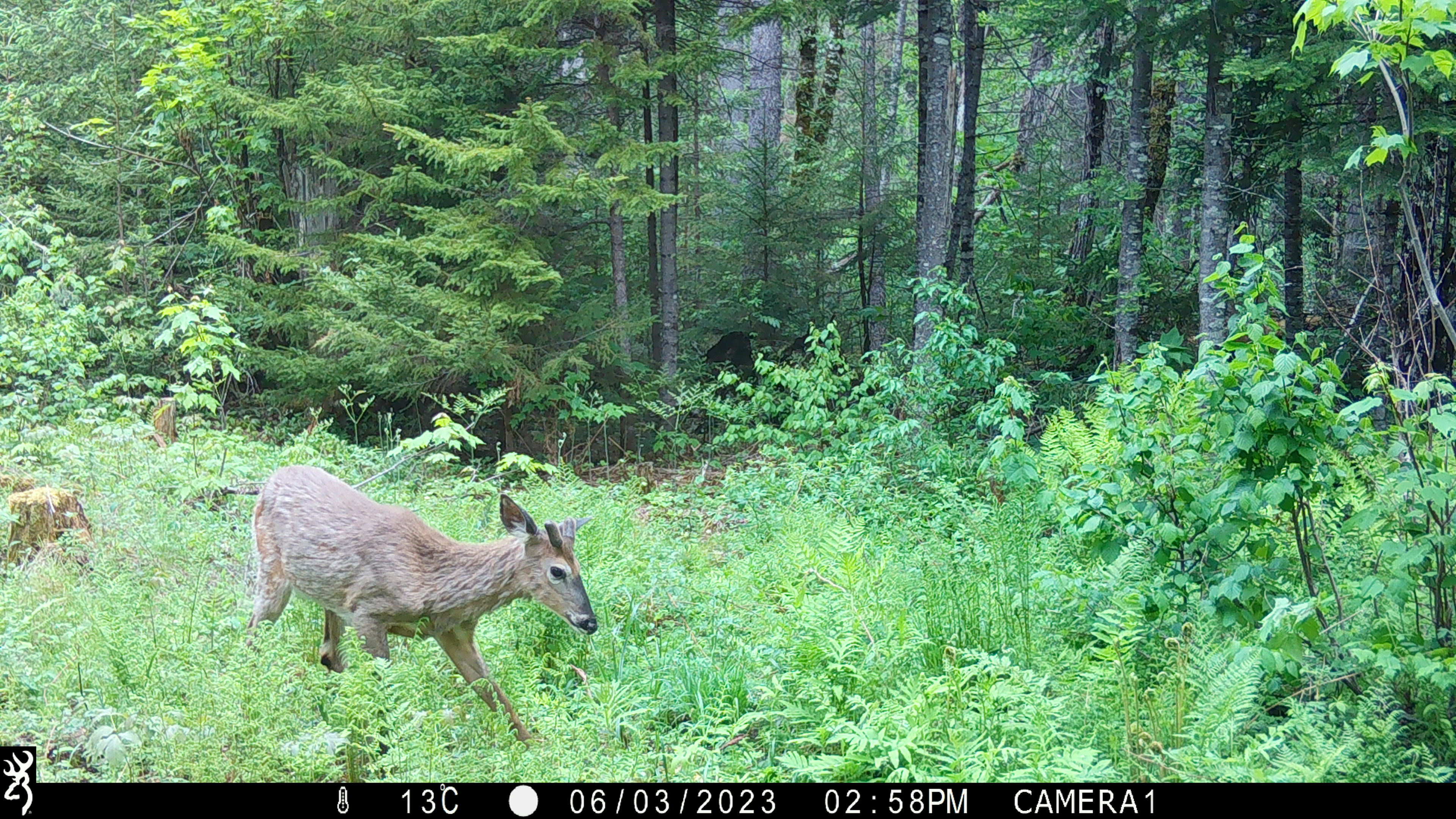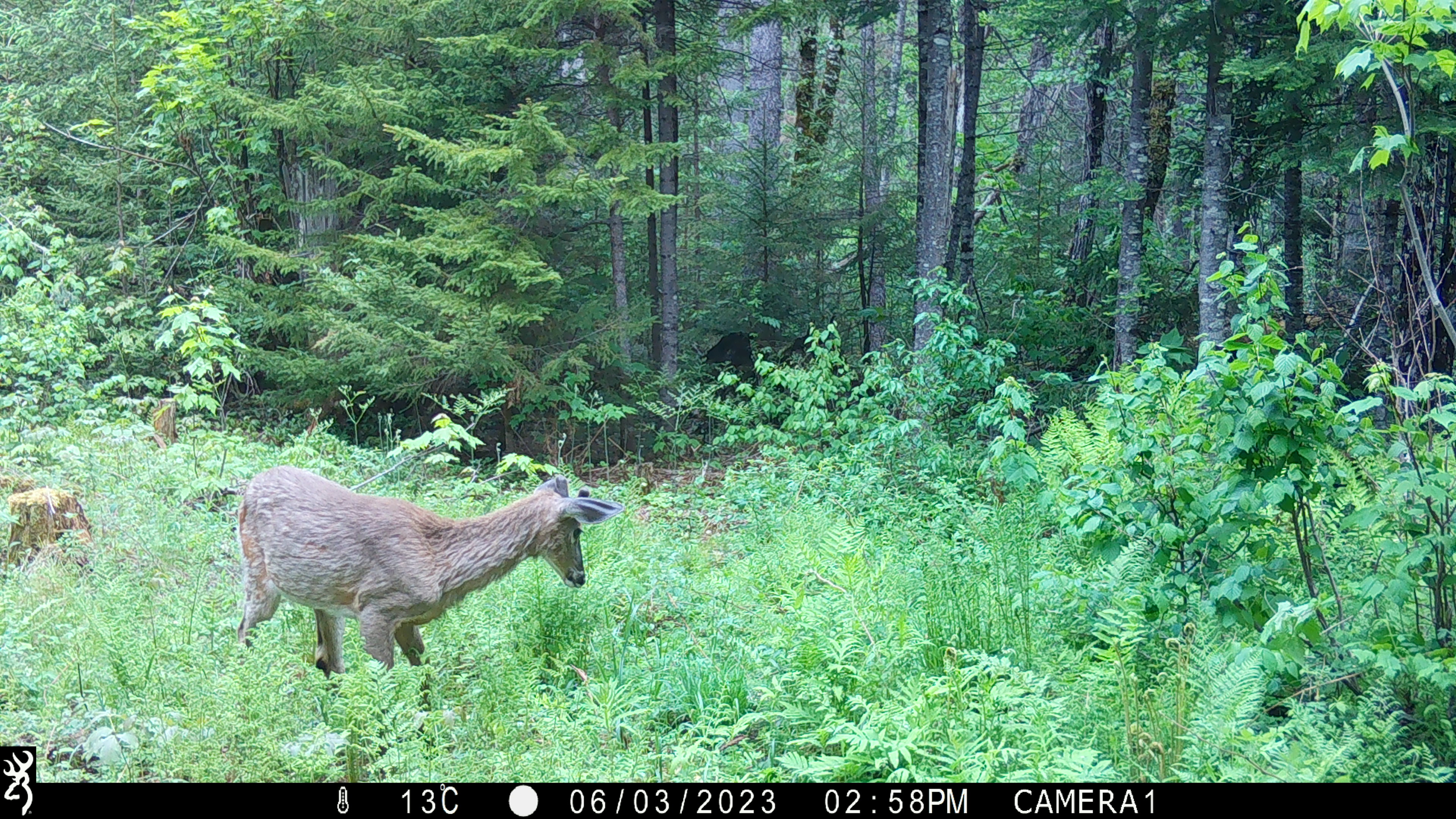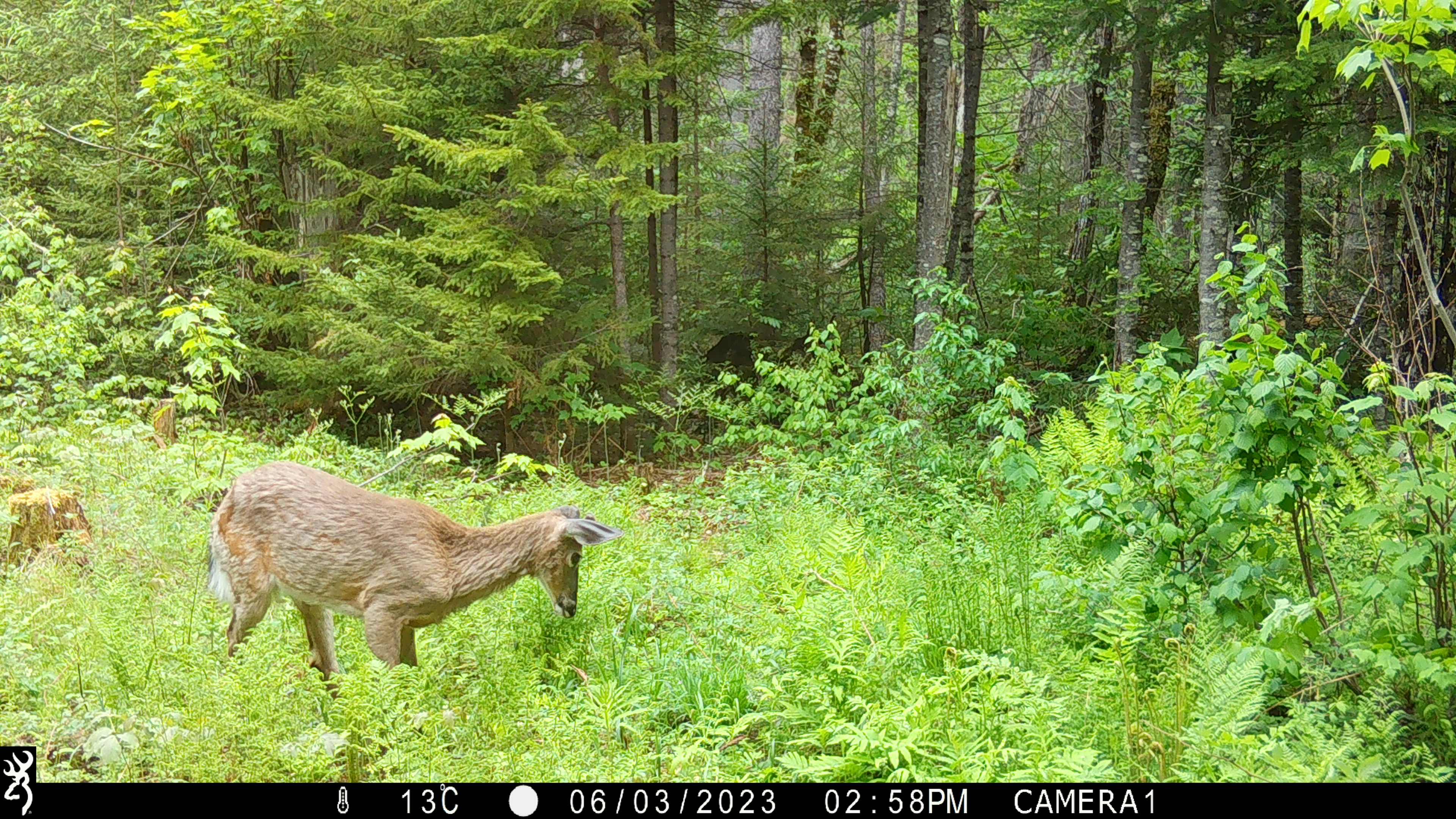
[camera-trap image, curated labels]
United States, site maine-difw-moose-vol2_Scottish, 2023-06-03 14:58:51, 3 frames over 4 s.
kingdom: Animalia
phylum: Chordata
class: Mammalia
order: Artiodactyla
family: Cervidae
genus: Odocoileus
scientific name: Odocoileus virginianus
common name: white-tailed deer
White-tailed deer (Odocoileus virginianus).